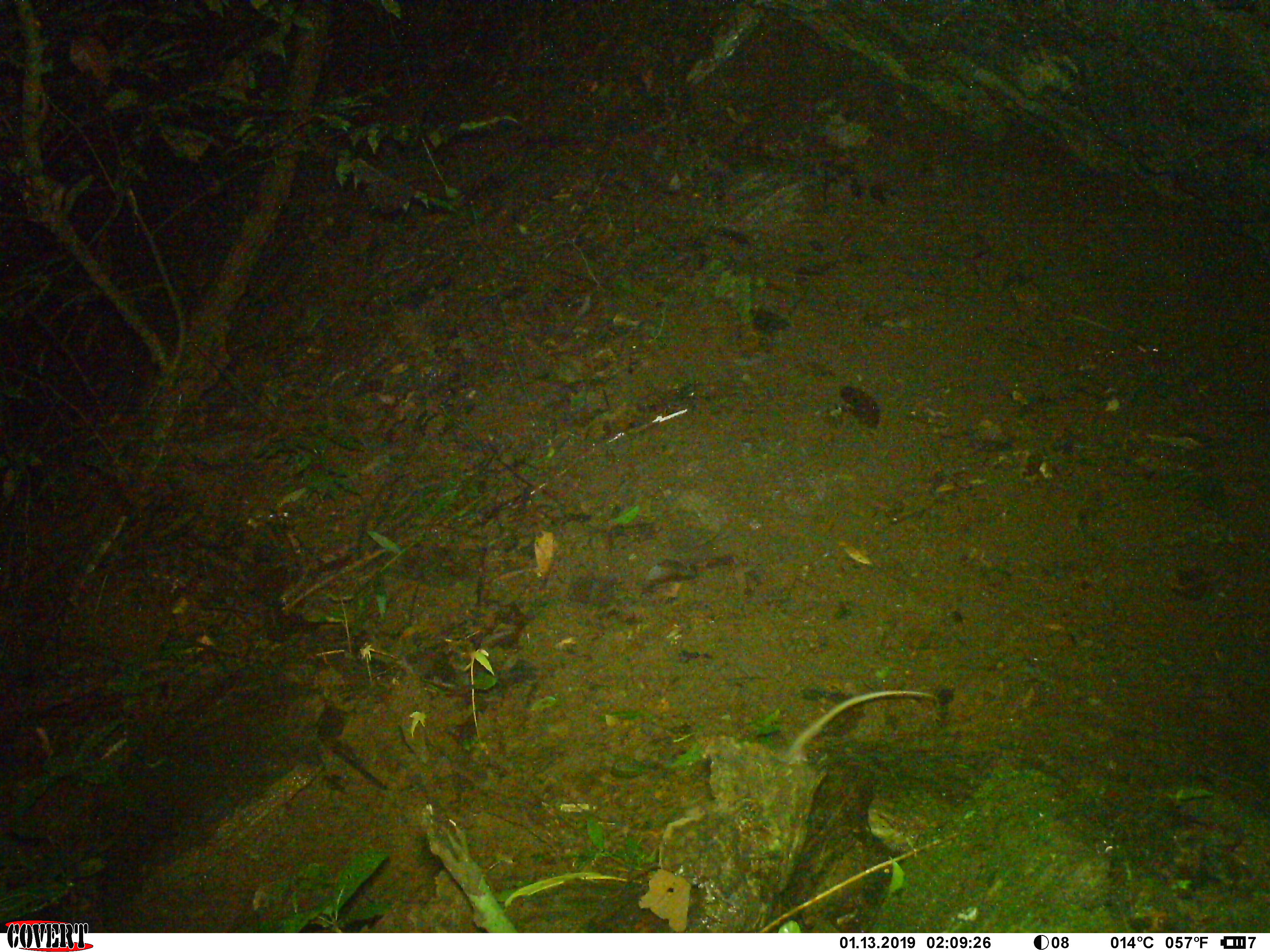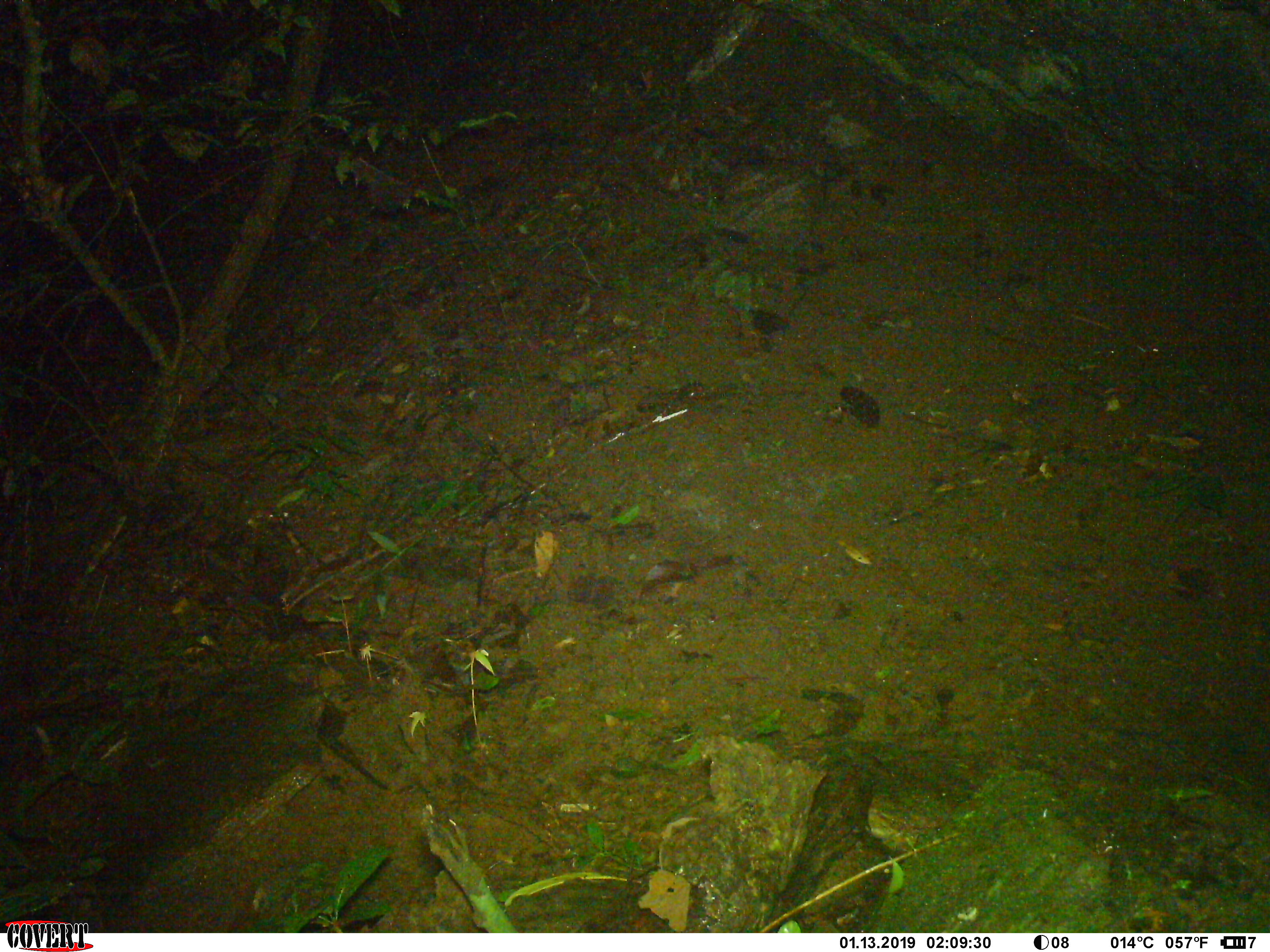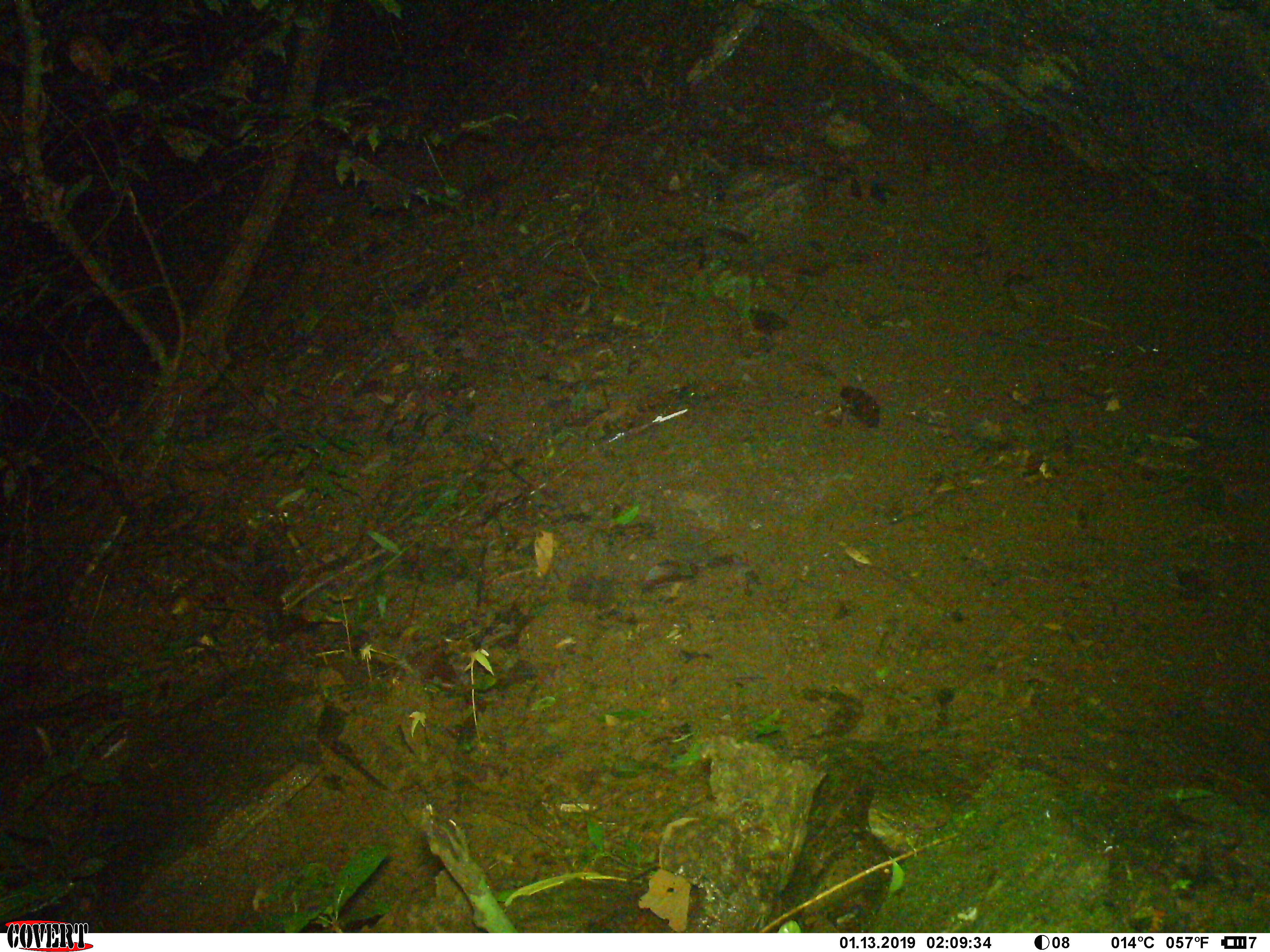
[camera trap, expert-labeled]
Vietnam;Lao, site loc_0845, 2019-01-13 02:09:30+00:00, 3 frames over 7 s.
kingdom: Animalia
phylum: Chordata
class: Mammalia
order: Rodentia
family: Muridae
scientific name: Muridae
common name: old-world mice and rats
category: unidentified murid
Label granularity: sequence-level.